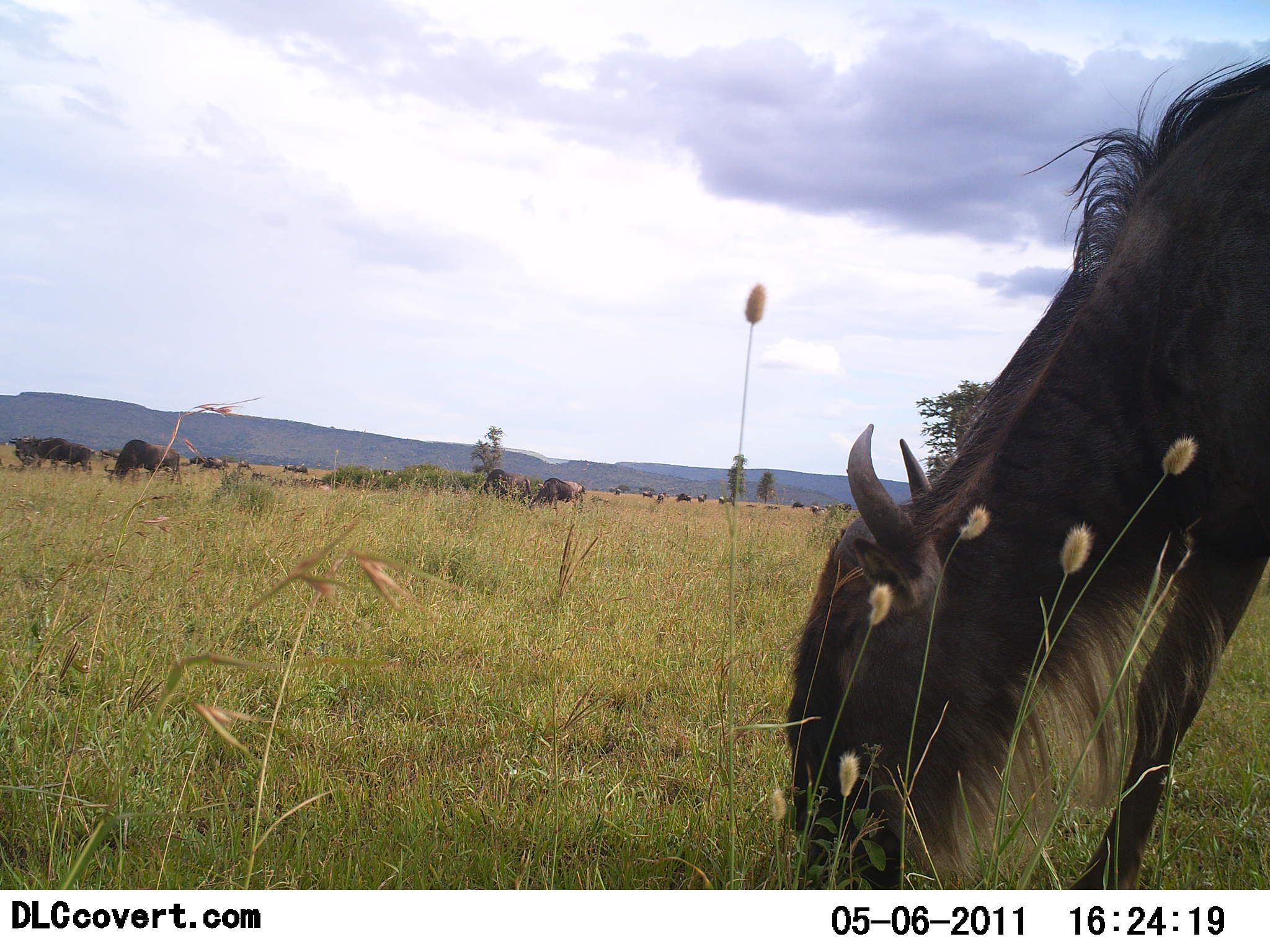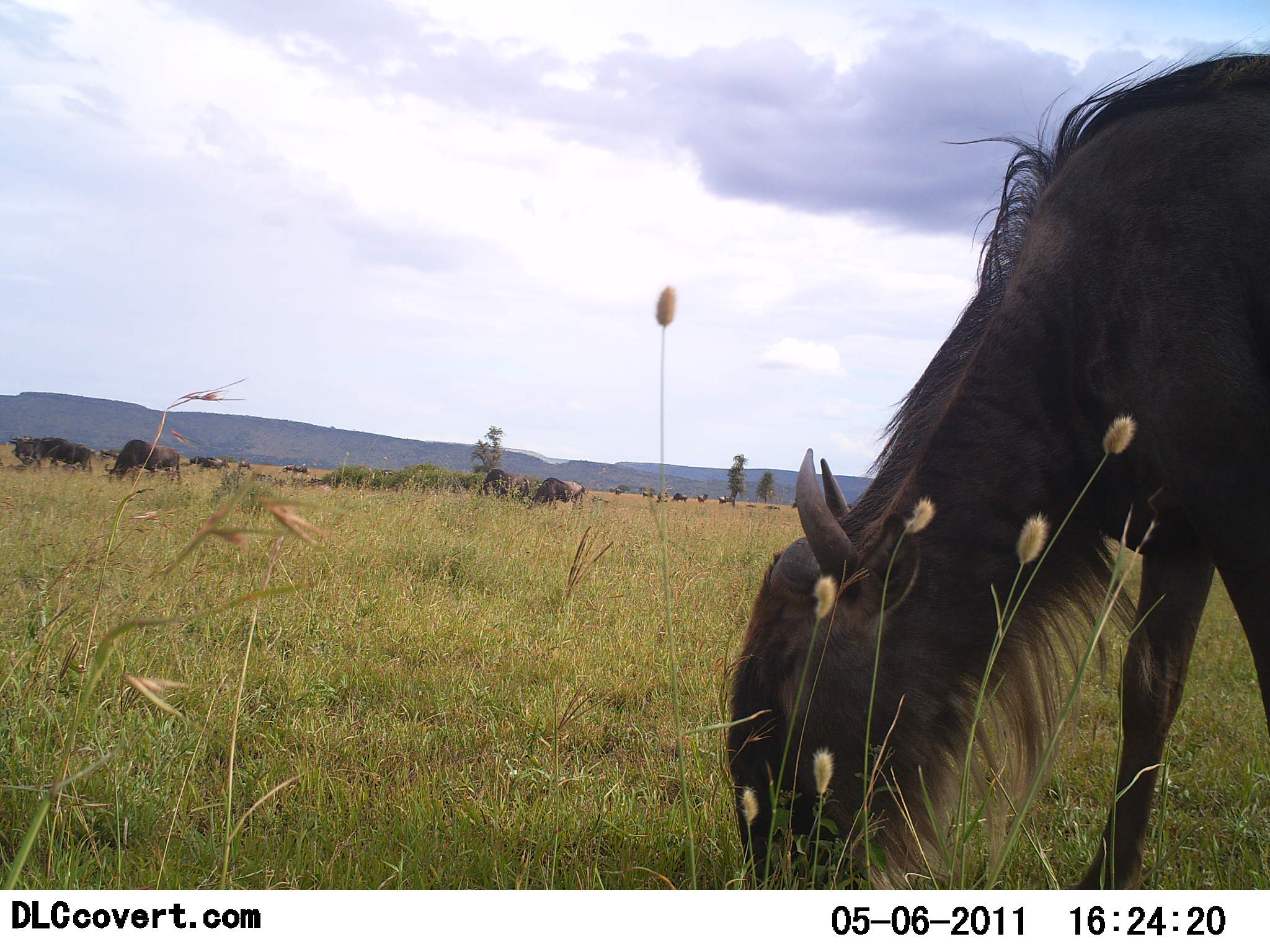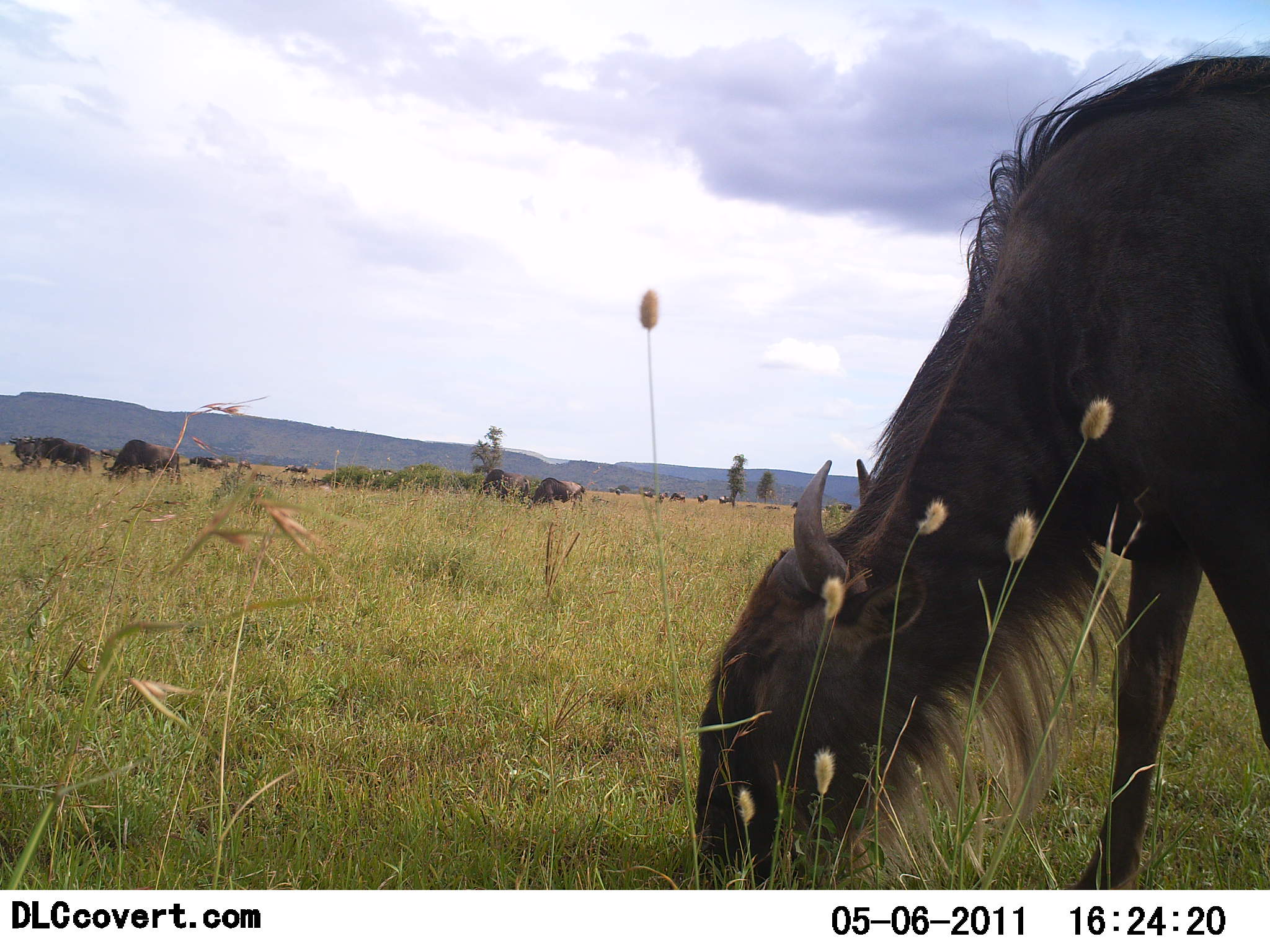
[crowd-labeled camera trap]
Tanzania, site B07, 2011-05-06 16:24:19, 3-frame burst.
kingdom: Animalia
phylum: Chordata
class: Mammalia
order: Artiodactyla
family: Bovidae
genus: Connochaetes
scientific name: Connochaetes taurinus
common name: blue wildebeest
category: wildebeest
Wildebeest (blue wildebeest) (Connochaetes taurinus), count 11-50. Behavior (volunteer vote fractions): standing 9%, resting 0%, moving 9%, interacting 0%. Young present (vote fraction): 9%. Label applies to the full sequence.